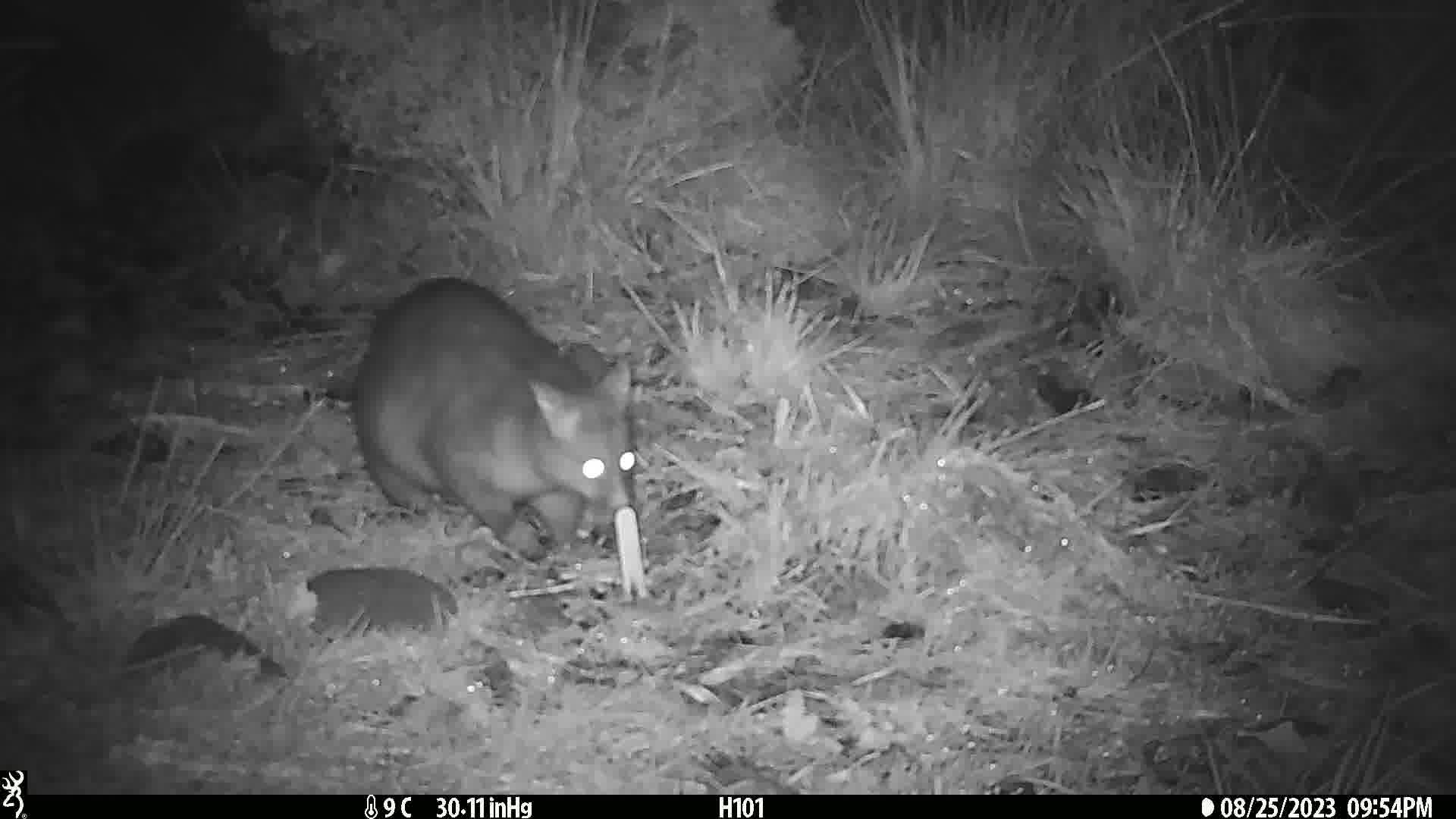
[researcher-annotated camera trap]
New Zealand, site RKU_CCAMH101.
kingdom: Animalia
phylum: Chordata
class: Mammalia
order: Diprotodontia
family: Phalangeridae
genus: Trichosurus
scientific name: Trichosurus vulpecula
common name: common brushtail possum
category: possum